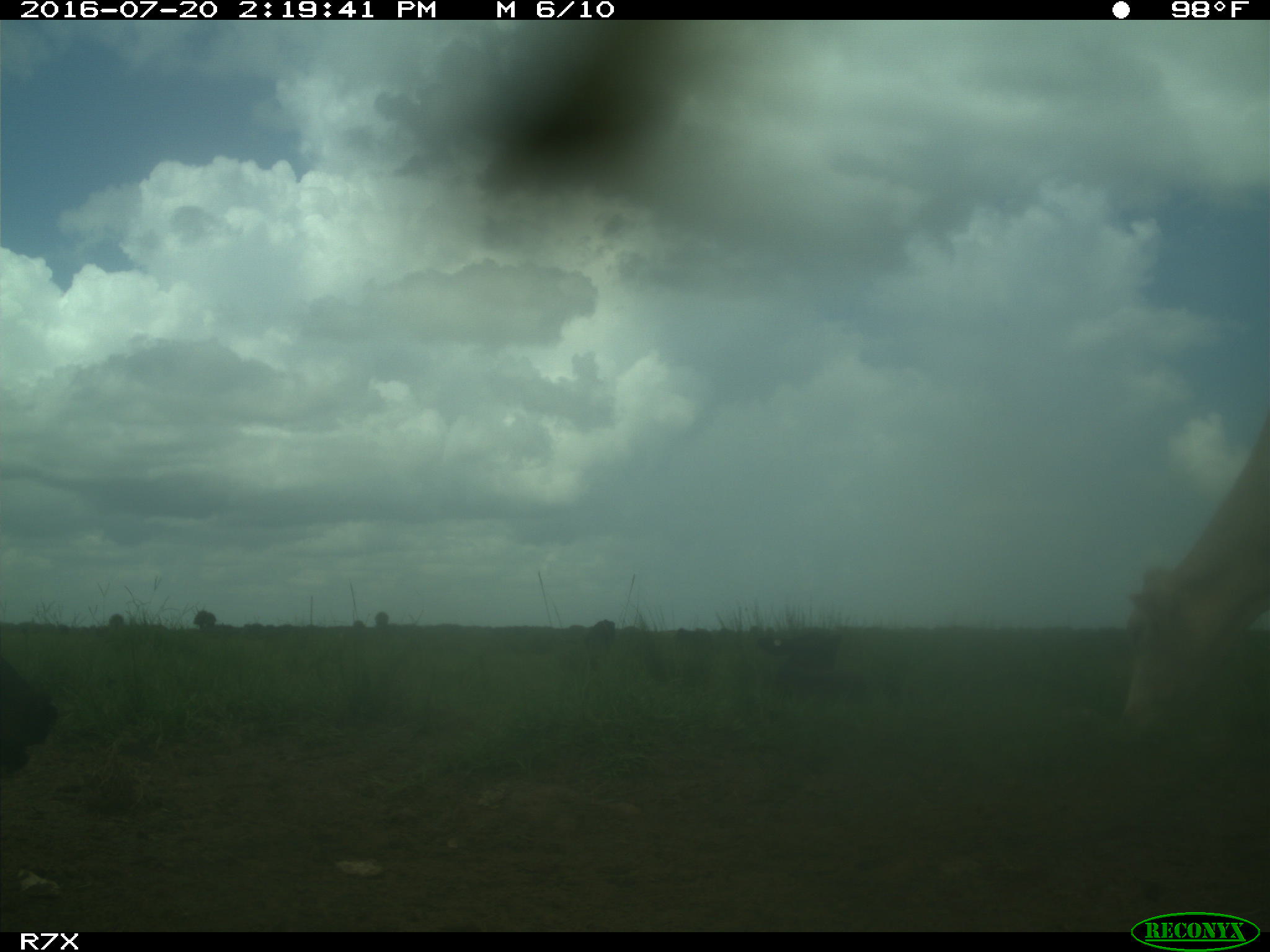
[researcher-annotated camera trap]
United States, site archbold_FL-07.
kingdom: Animalia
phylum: Chordata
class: Mammalia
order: Artiodactyla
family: Bovidae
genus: Bos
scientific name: Bos taurus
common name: domestic cow